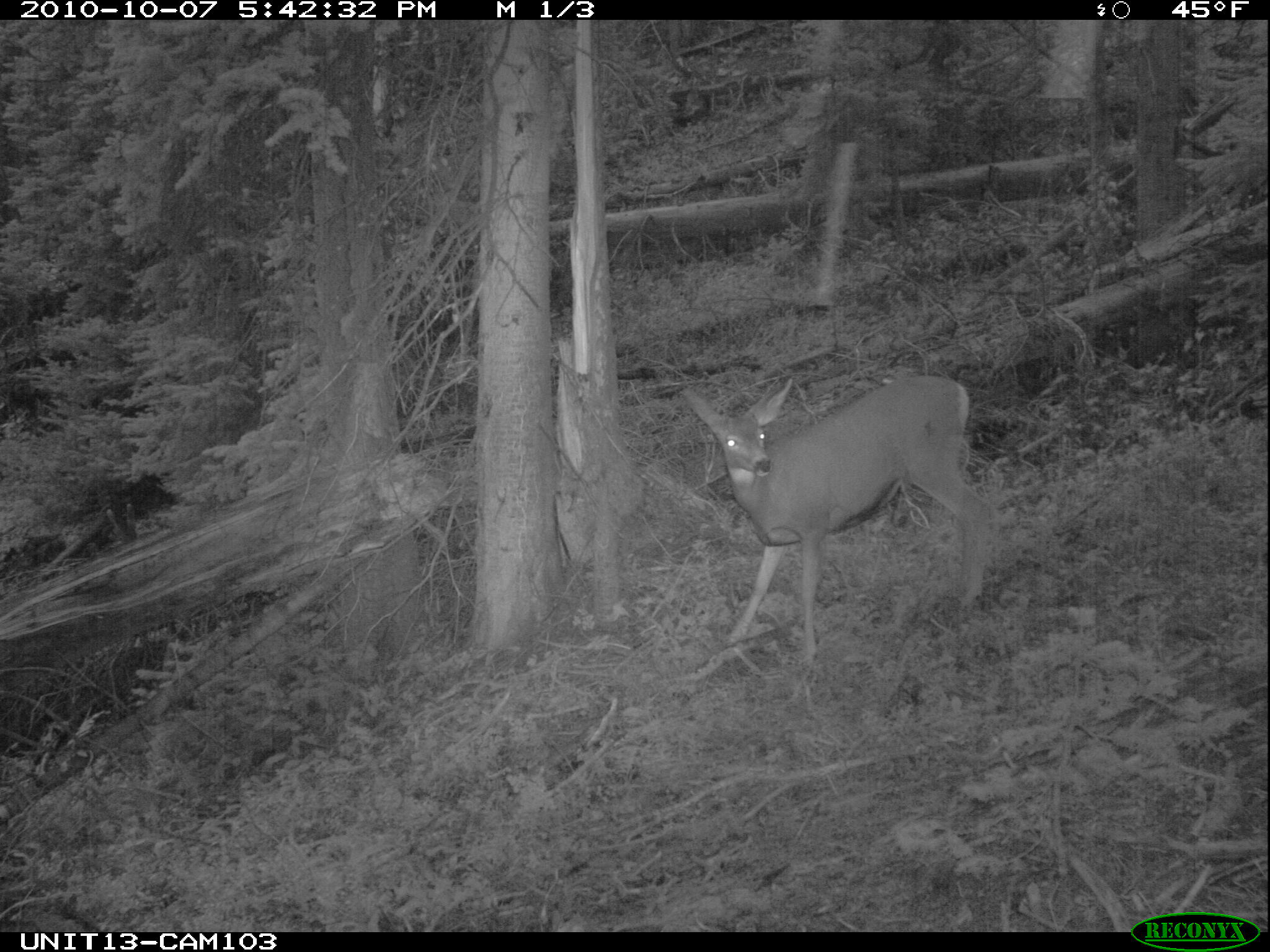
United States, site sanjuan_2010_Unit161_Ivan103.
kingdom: Animalia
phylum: Chordata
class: Mammalia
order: Artiodactyla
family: Cervidae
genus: Odocoileus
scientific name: Odocoileus hemionus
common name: mule deer